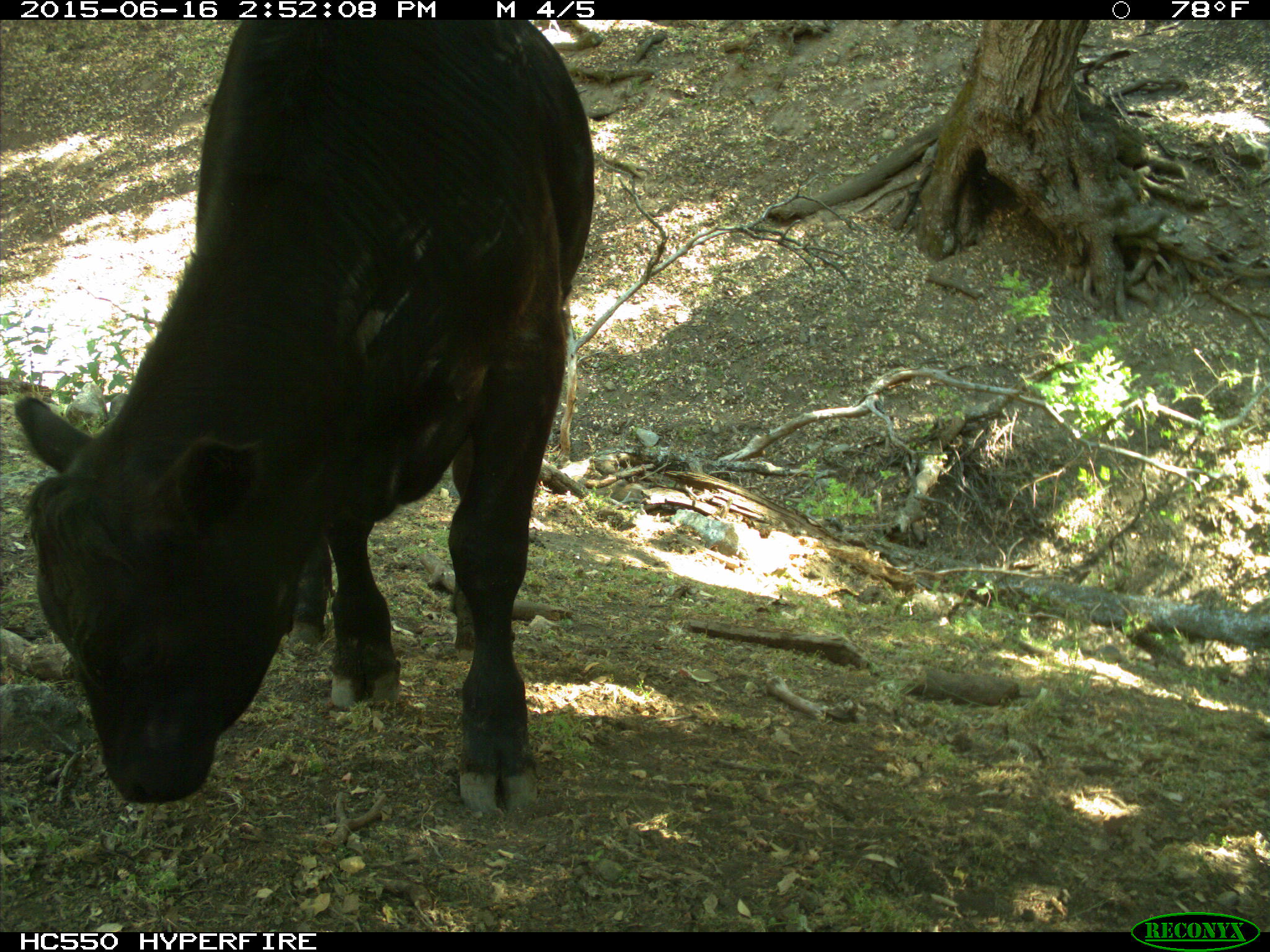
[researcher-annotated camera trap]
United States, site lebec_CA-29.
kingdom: Animalia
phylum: Chordata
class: Mammalia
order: Artiodactyla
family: Bovidae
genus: Bos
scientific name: Bos taurus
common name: domestic cow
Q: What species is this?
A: Bos taurus (domestic cow).